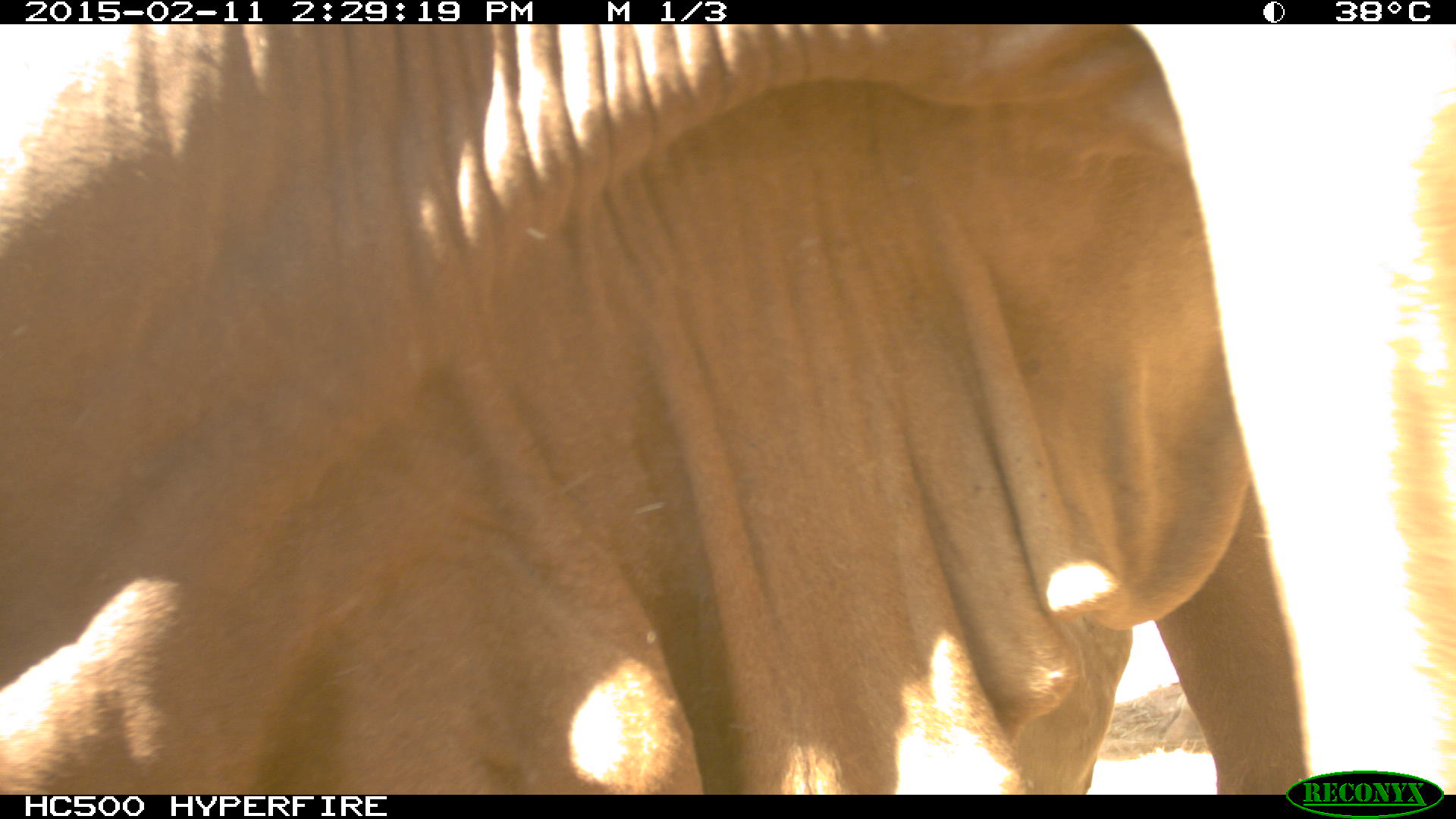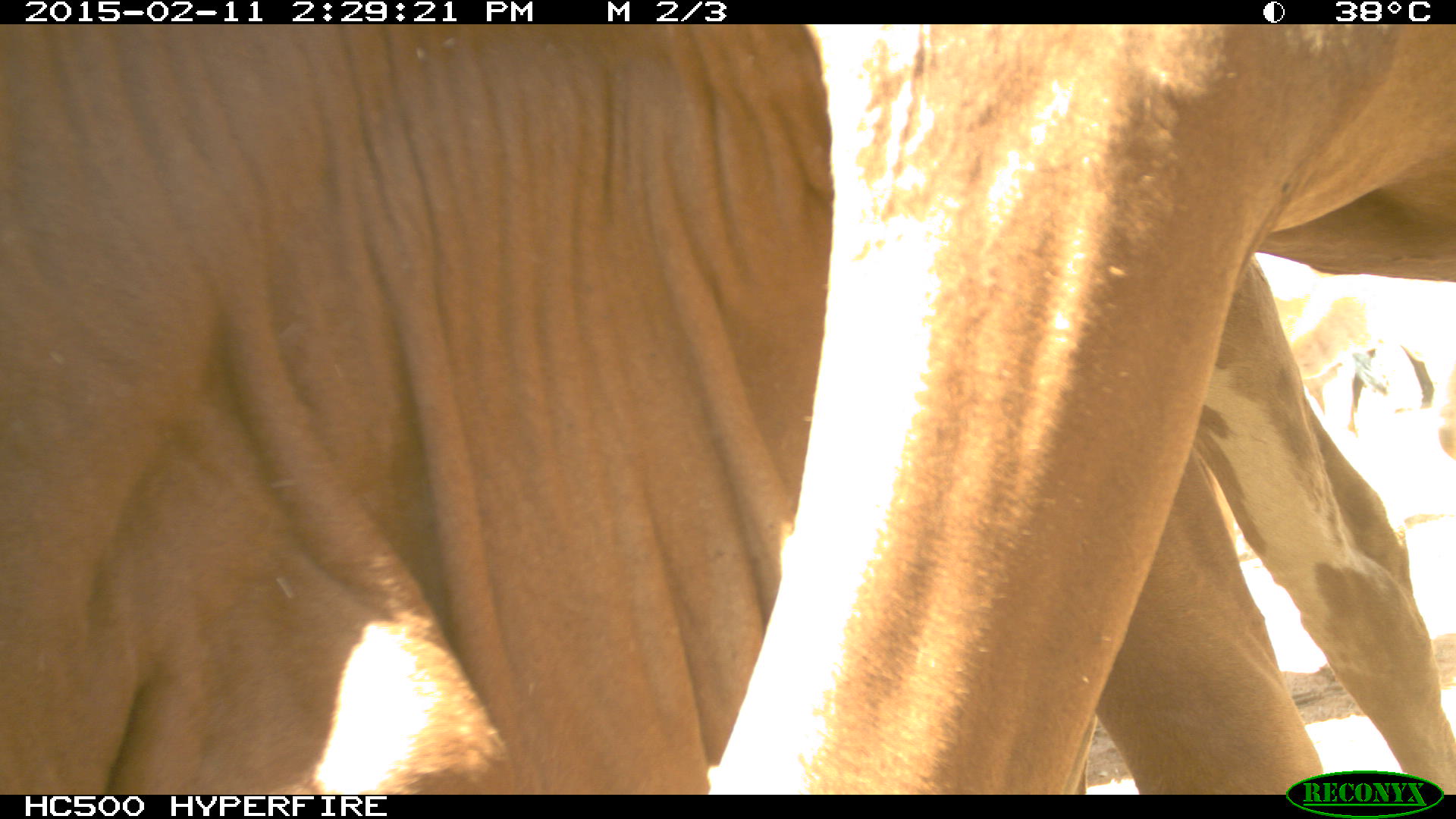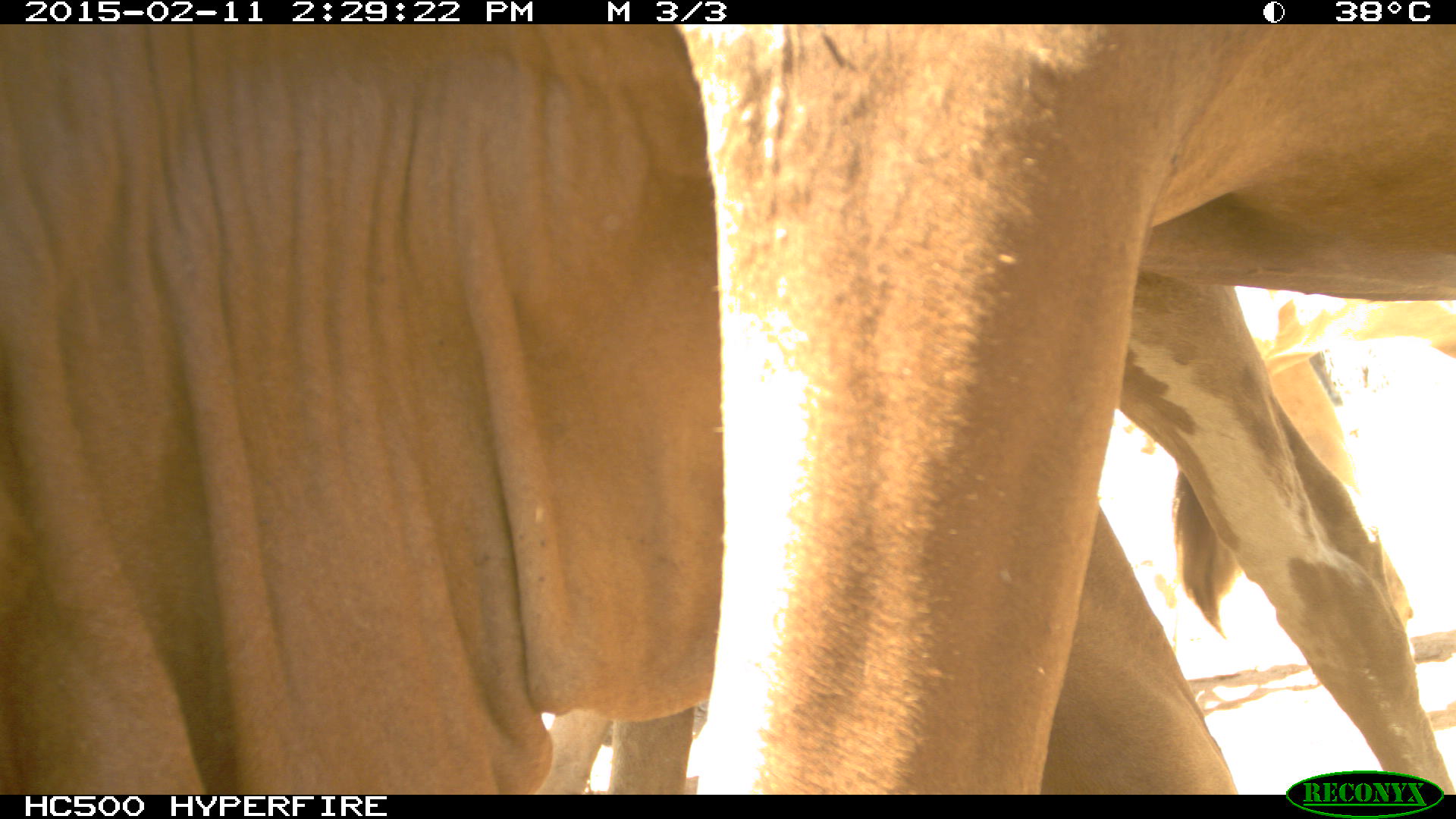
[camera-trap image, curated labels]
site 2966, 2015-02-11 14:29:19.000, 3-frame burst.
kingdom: Animalia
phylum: Chordata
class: Mammalia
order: Artiodactyla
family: Bovidae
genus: Bos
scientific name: Bos taurus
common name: domestic cattle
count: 9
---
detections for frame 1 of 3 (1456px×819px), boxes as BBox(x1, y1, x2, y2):
bos taurus: BBox(2, 25, 1310, 795)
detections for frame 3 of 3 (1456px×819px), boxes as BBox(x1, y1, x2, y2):
bos taurus: BBox(1, 22, 1455, 794)